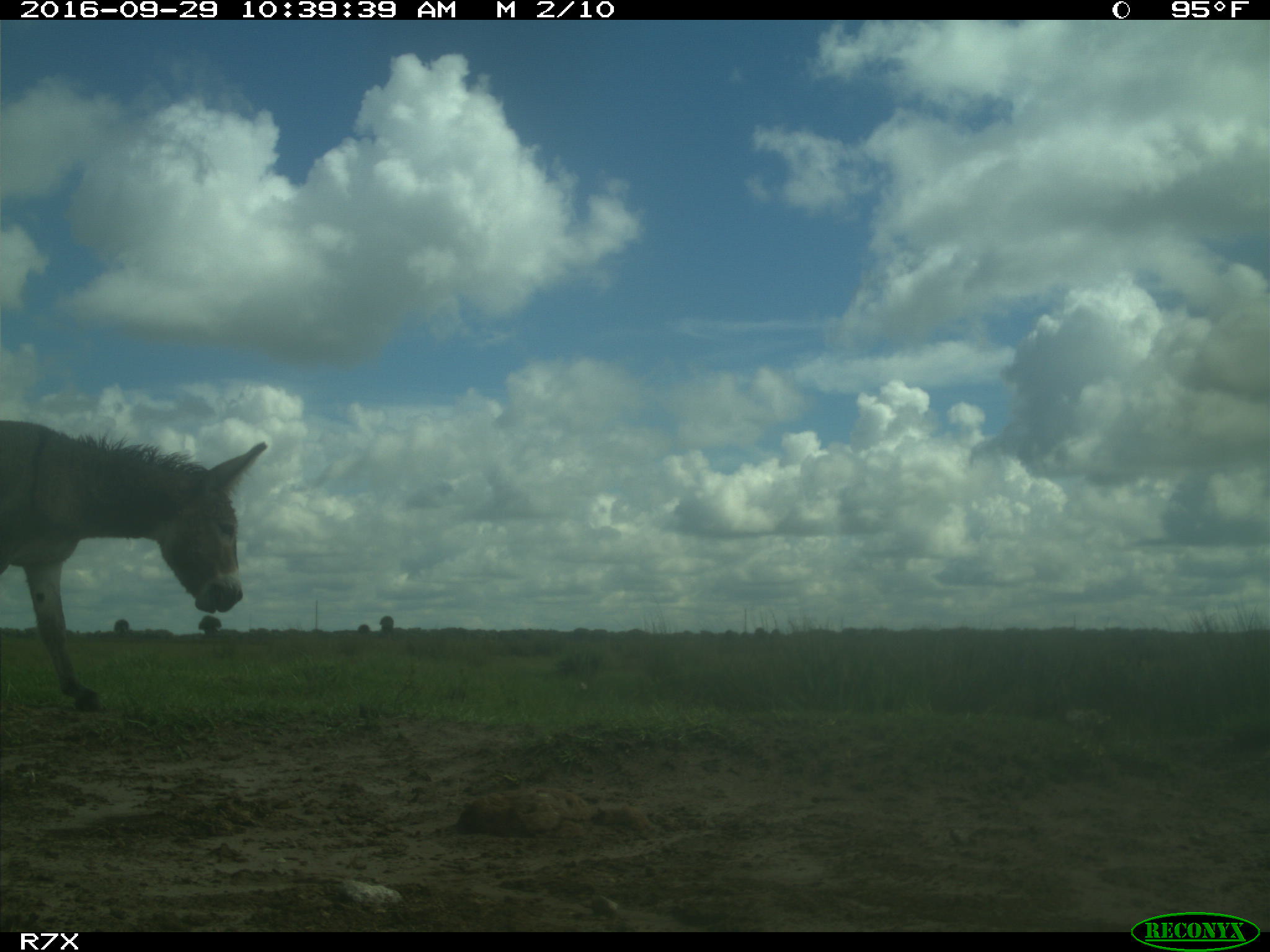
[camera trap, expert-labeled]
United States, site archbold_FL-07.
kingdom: Animalia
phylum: Chordata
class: Mammalia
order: Perissodactyla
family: Equidae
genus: Equus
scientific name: Equus africanus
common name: african wild ass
Equus africanus (african wild ass).